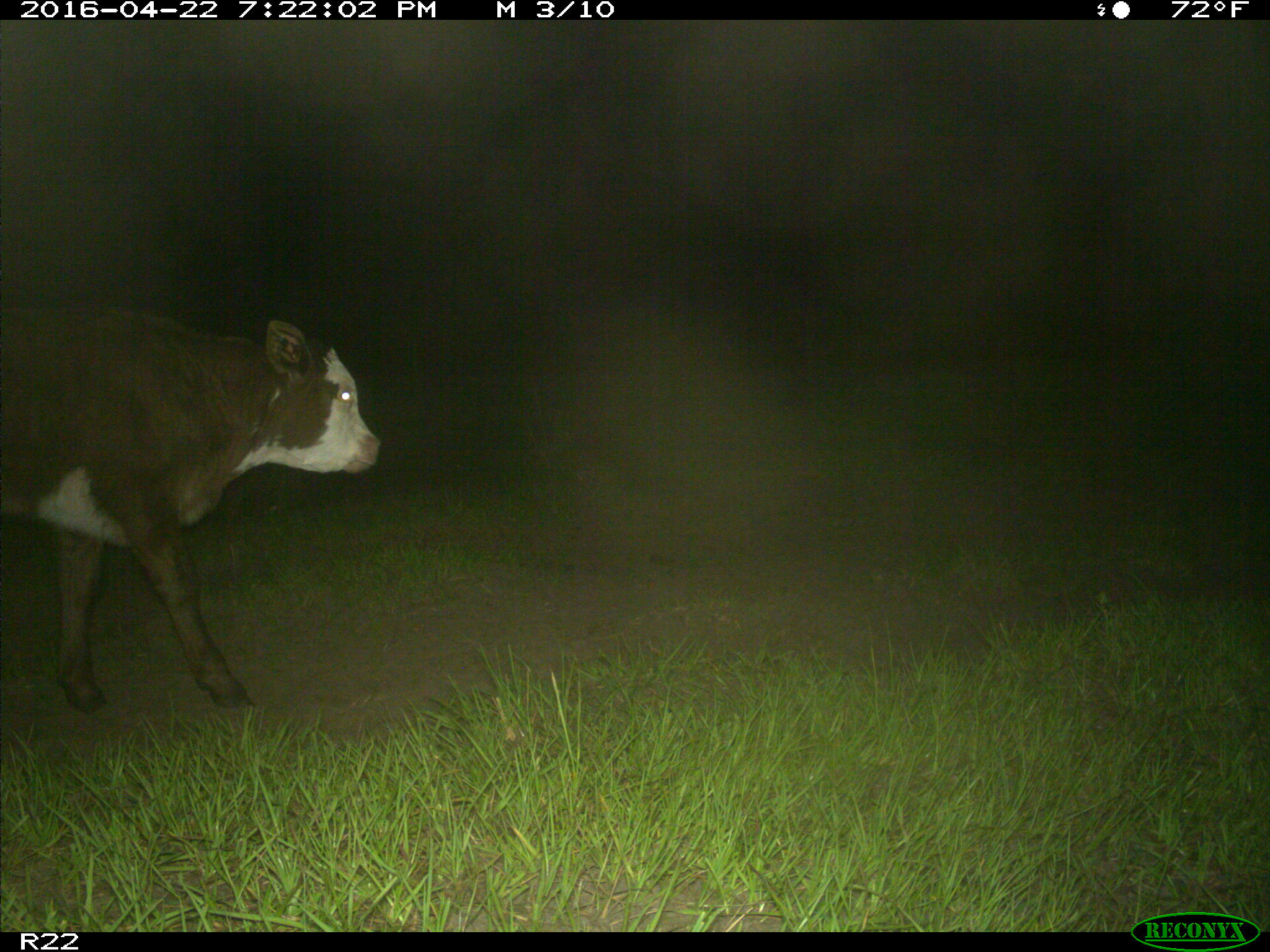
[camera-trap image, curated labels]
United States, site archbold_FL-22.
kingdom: Animalia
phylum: Chordata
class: Mammalia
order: Artiodactyla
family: Bovidae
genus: Bos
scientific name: Bos taurus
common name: domestic cow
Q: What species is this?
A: Bos taurus (domestic cow).